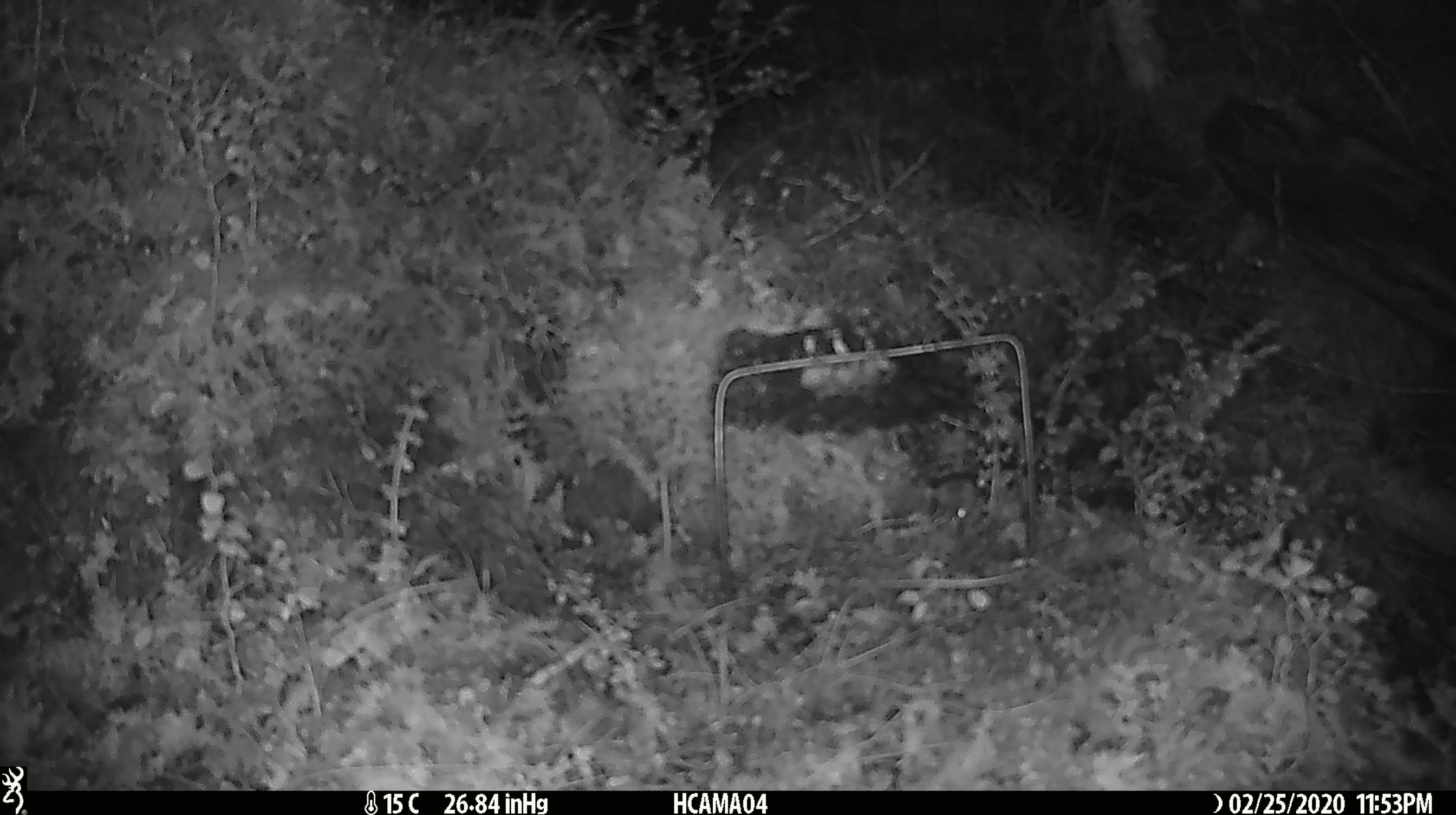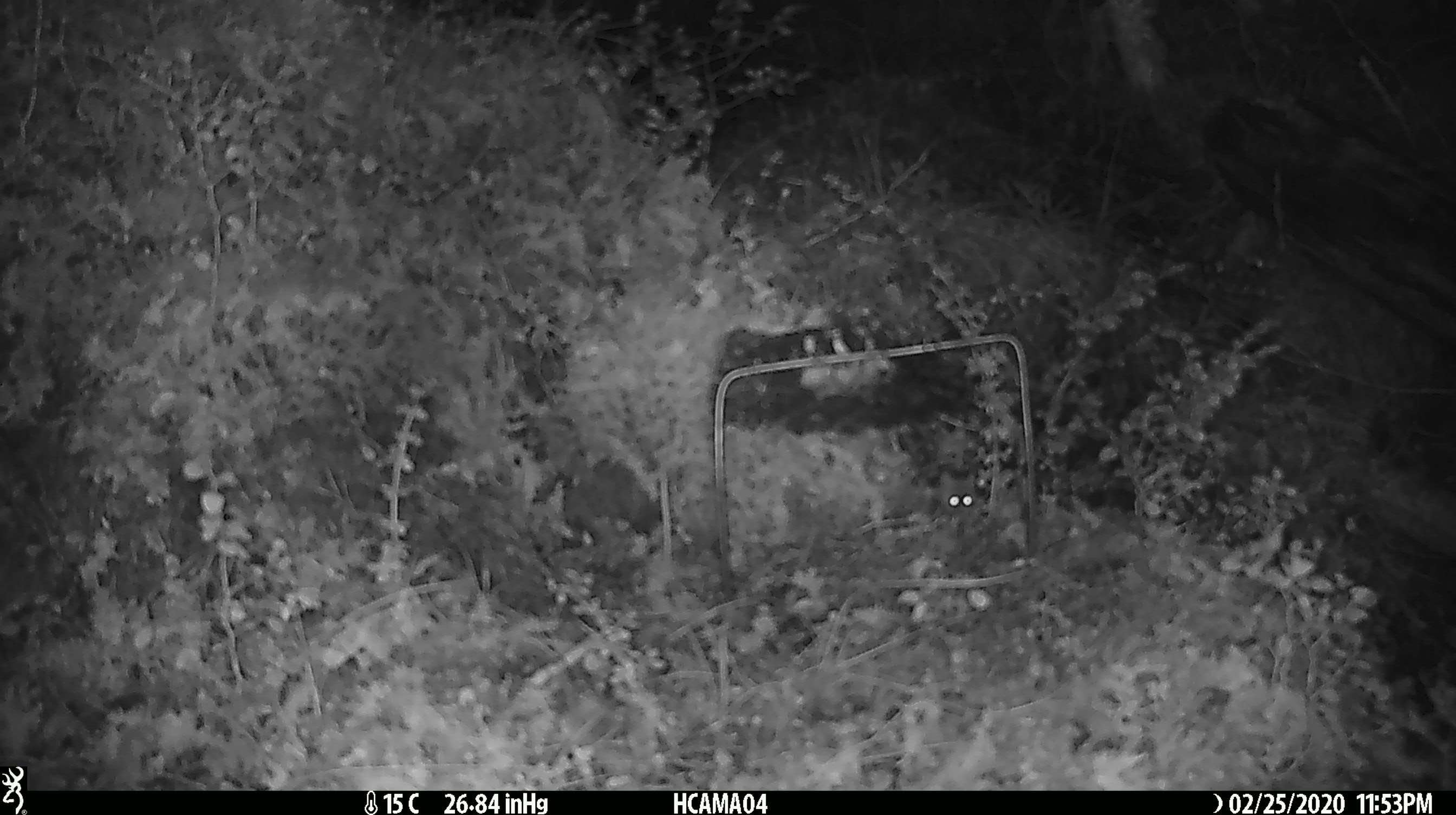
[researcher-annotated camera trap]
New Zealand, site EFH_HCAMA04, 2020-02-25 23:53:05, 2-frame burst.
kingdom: Animalia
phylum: Chordata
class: Mammalia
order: Rodentia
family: Muridae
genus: Mus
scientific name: Mus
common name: mouse